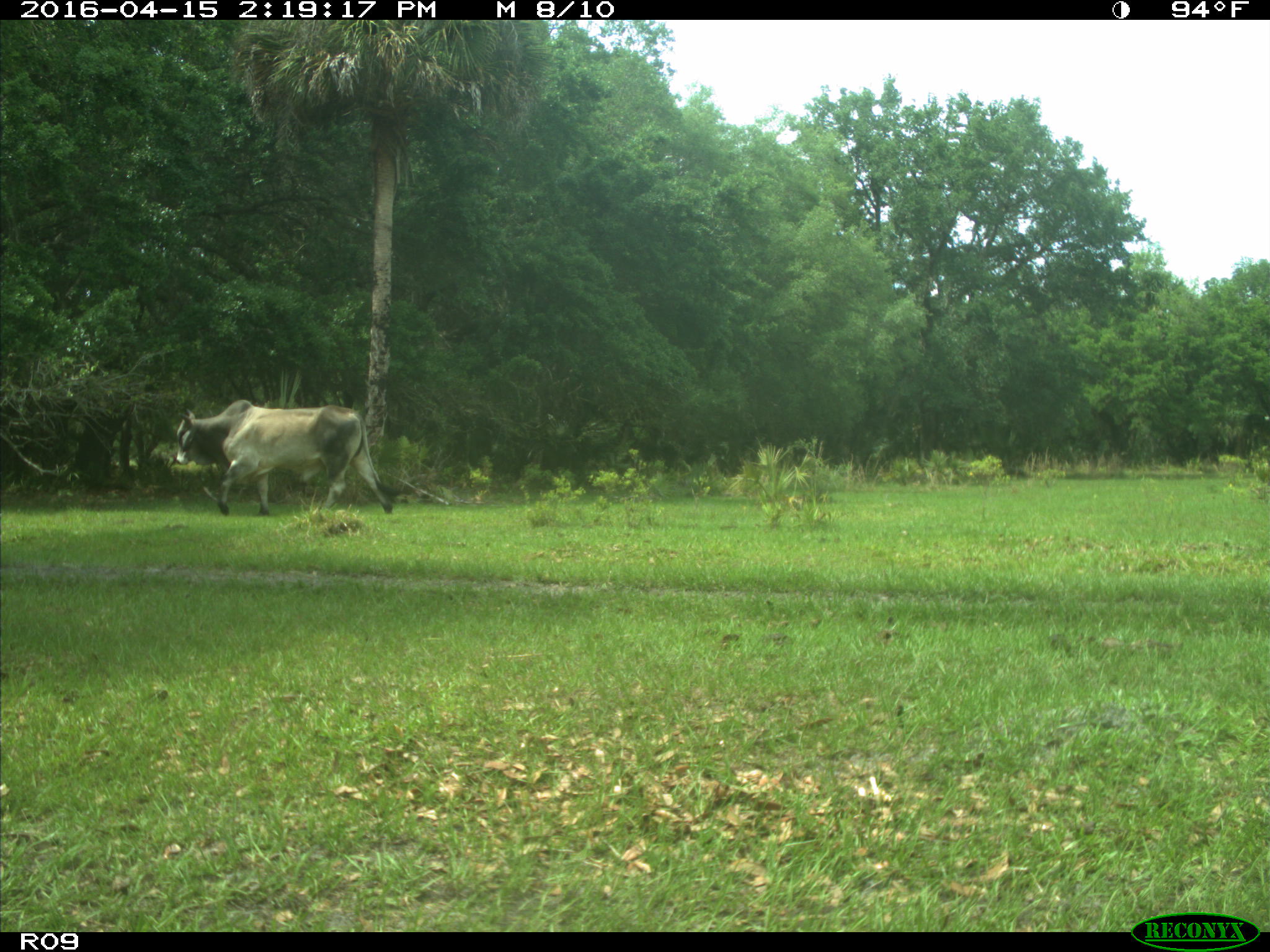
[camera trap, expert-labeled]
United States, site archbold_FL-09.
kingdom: Animalia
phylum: Chordata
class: Mammalia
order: Artiodactyla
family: Bovidae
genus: Bos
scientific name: Bos taurus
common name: domestic cow